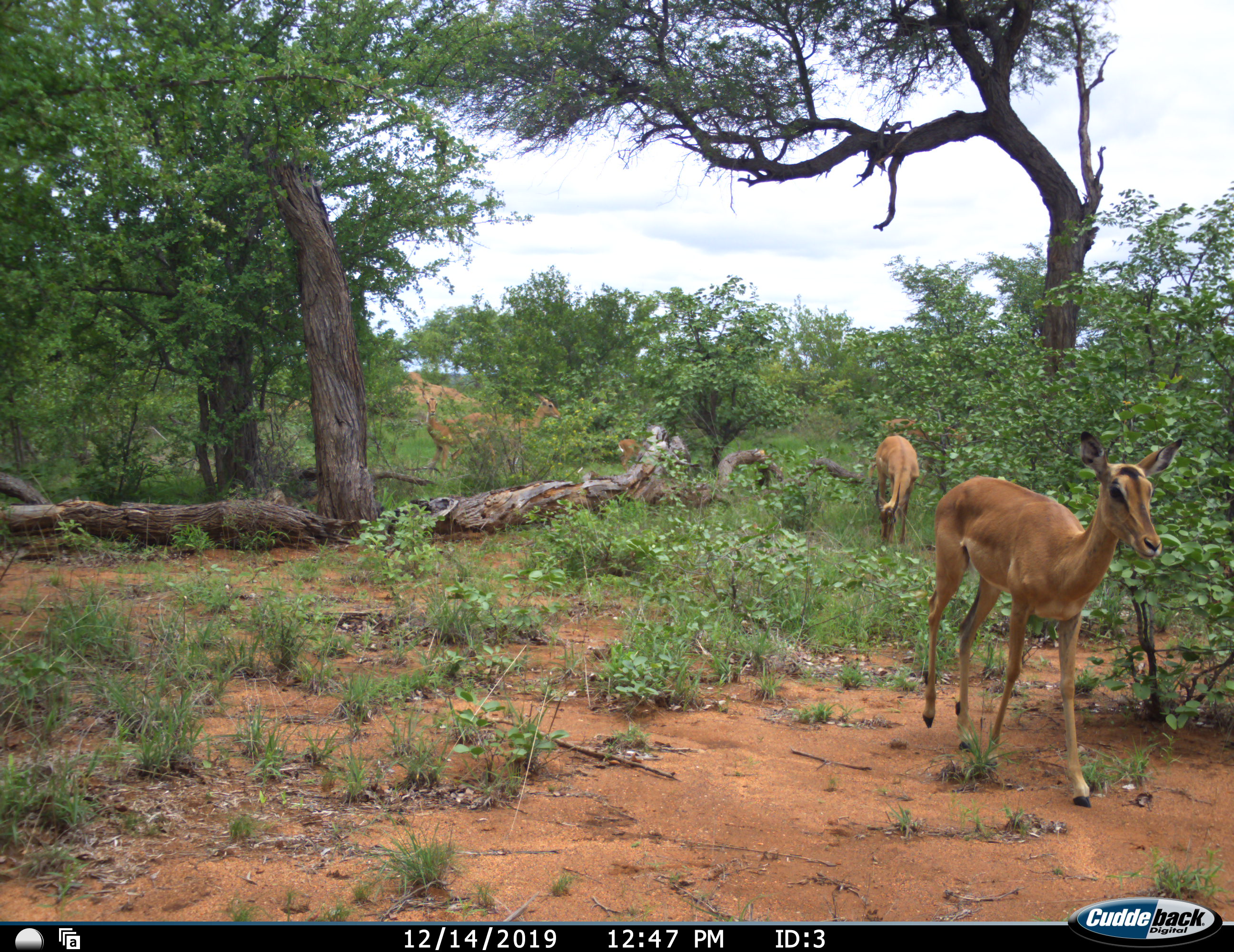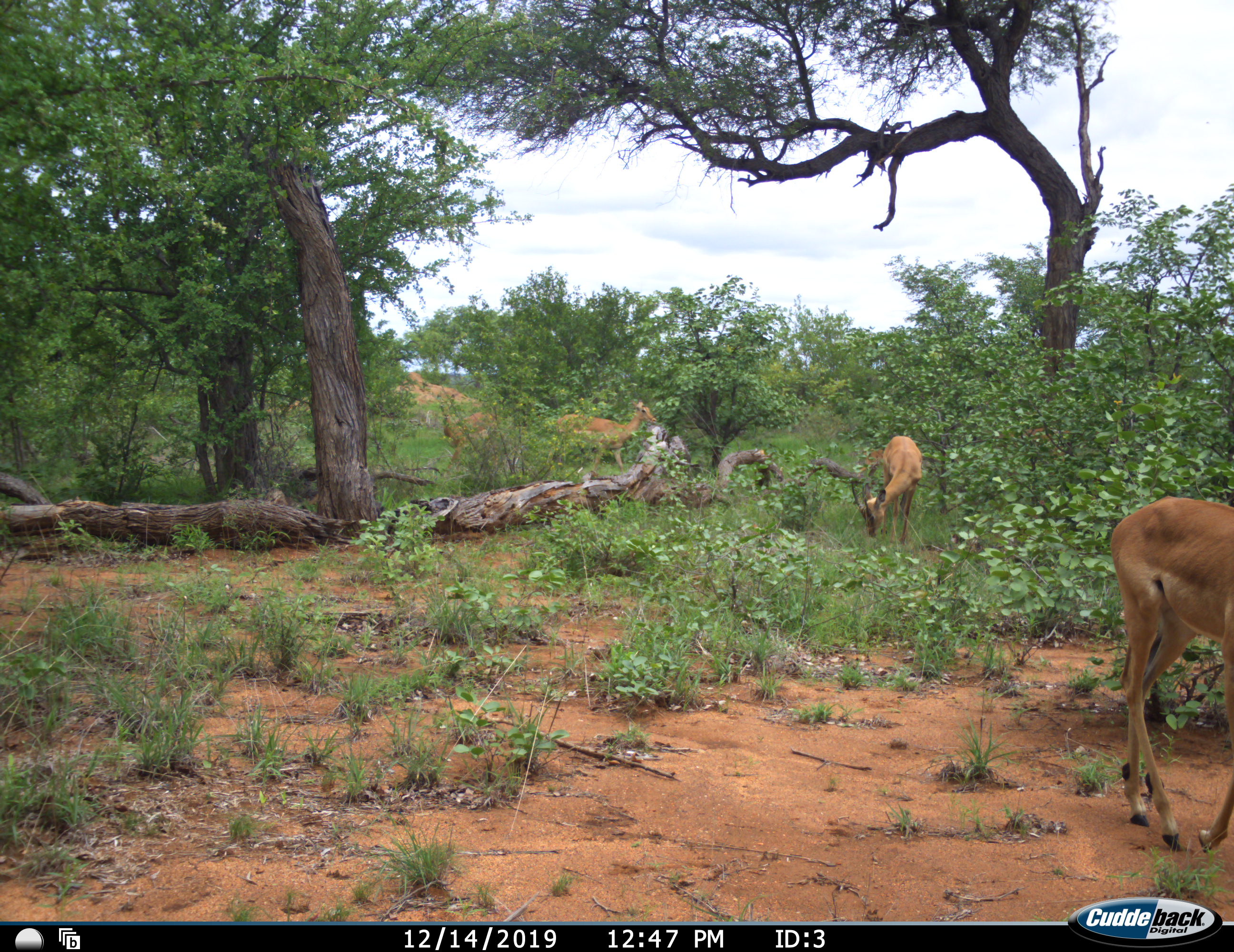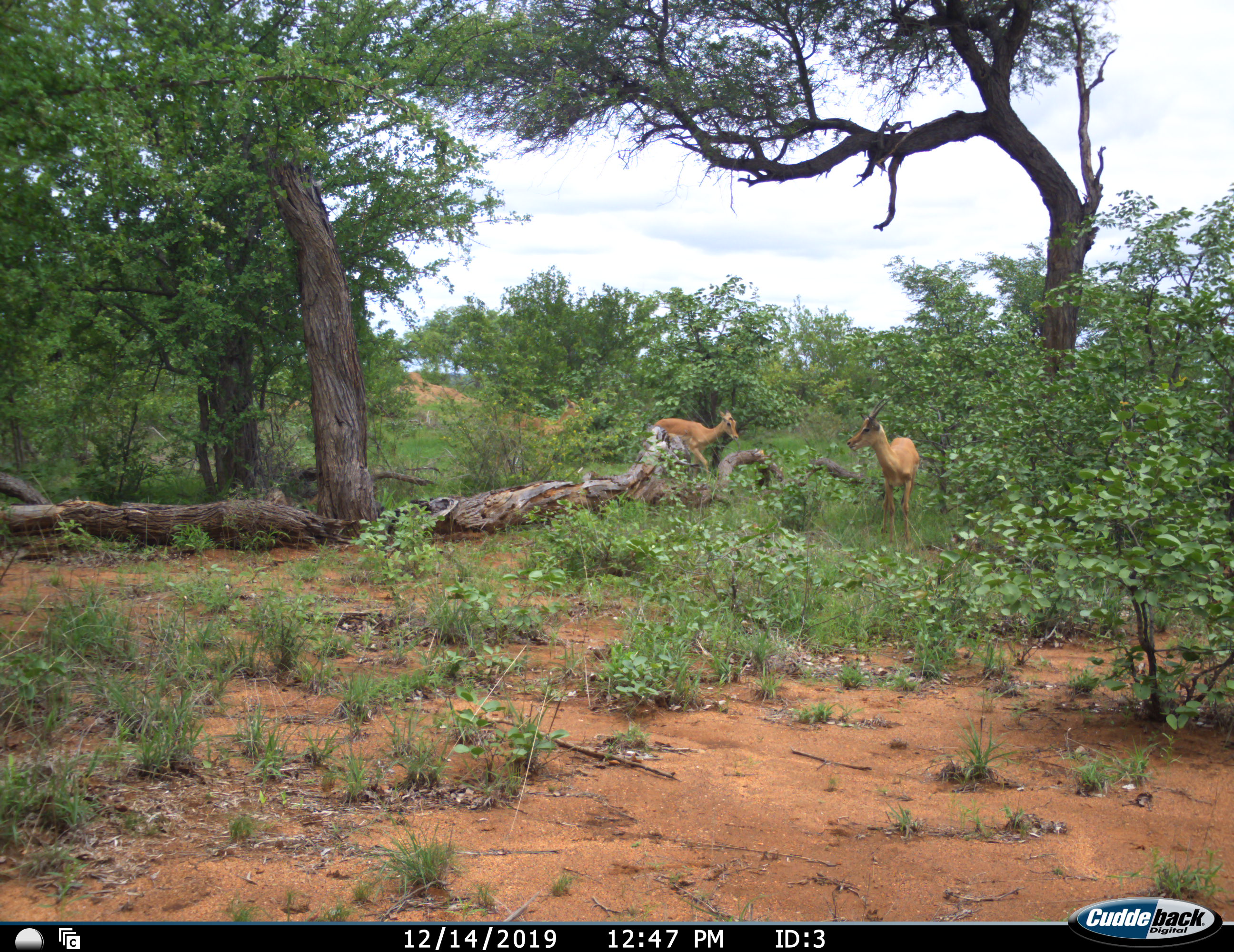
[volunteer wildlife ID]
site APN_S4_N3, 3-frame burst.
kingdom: Animalia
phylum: Chordata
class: Mammalia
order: Artiodactyla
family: Bovidae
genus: Aepyceros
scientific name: Aepyceros melampus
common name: impala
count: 5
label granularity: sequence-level